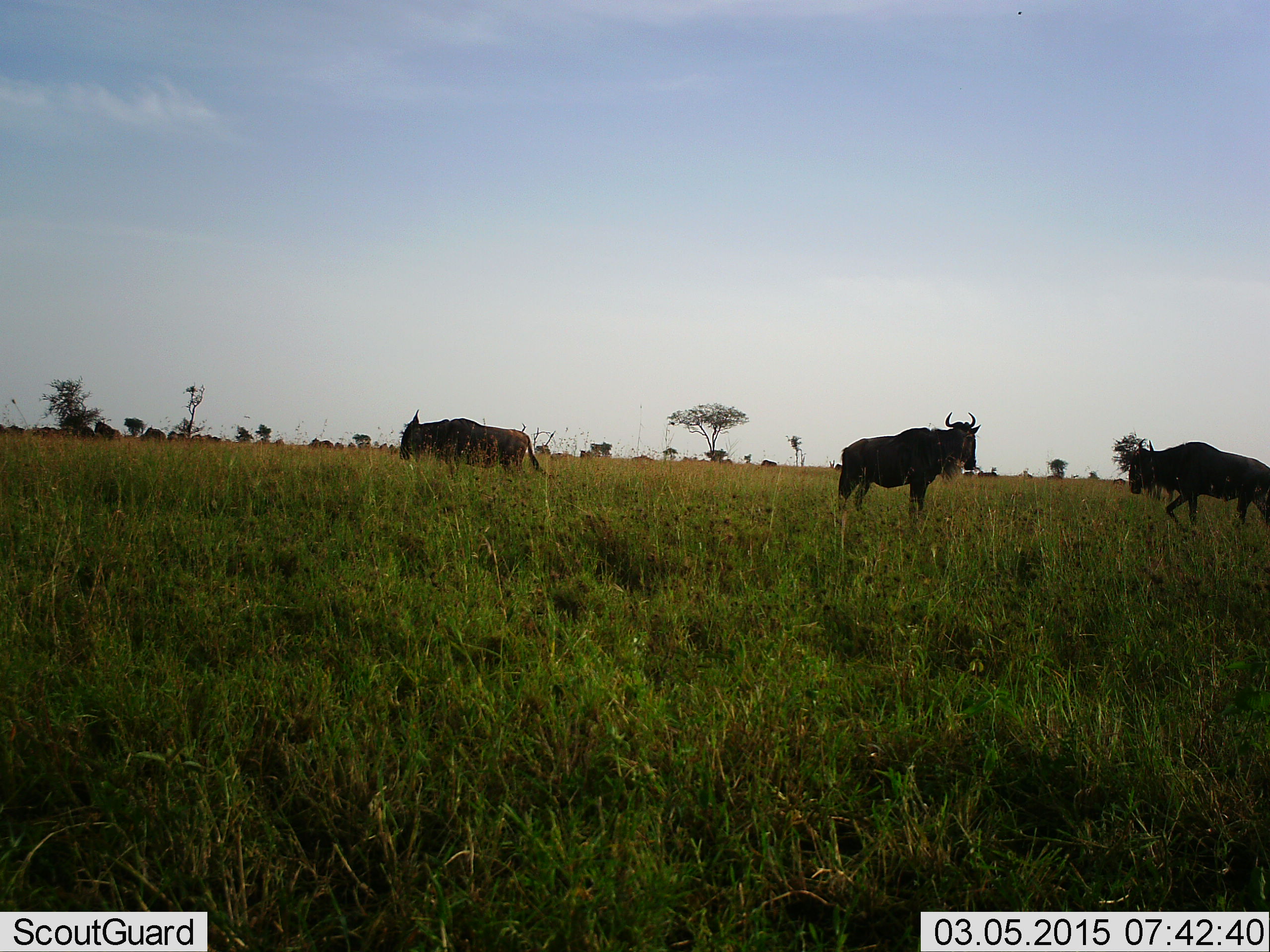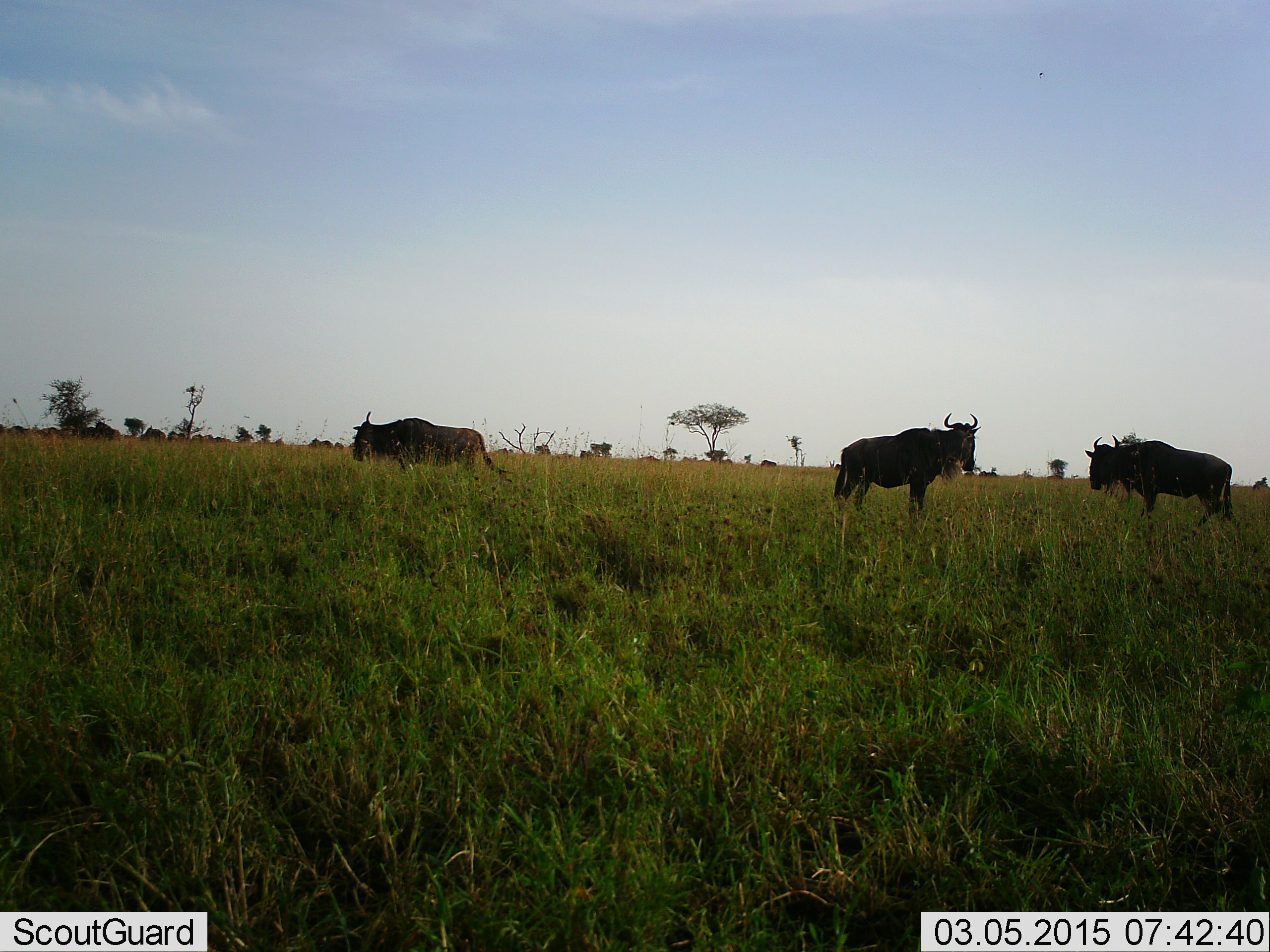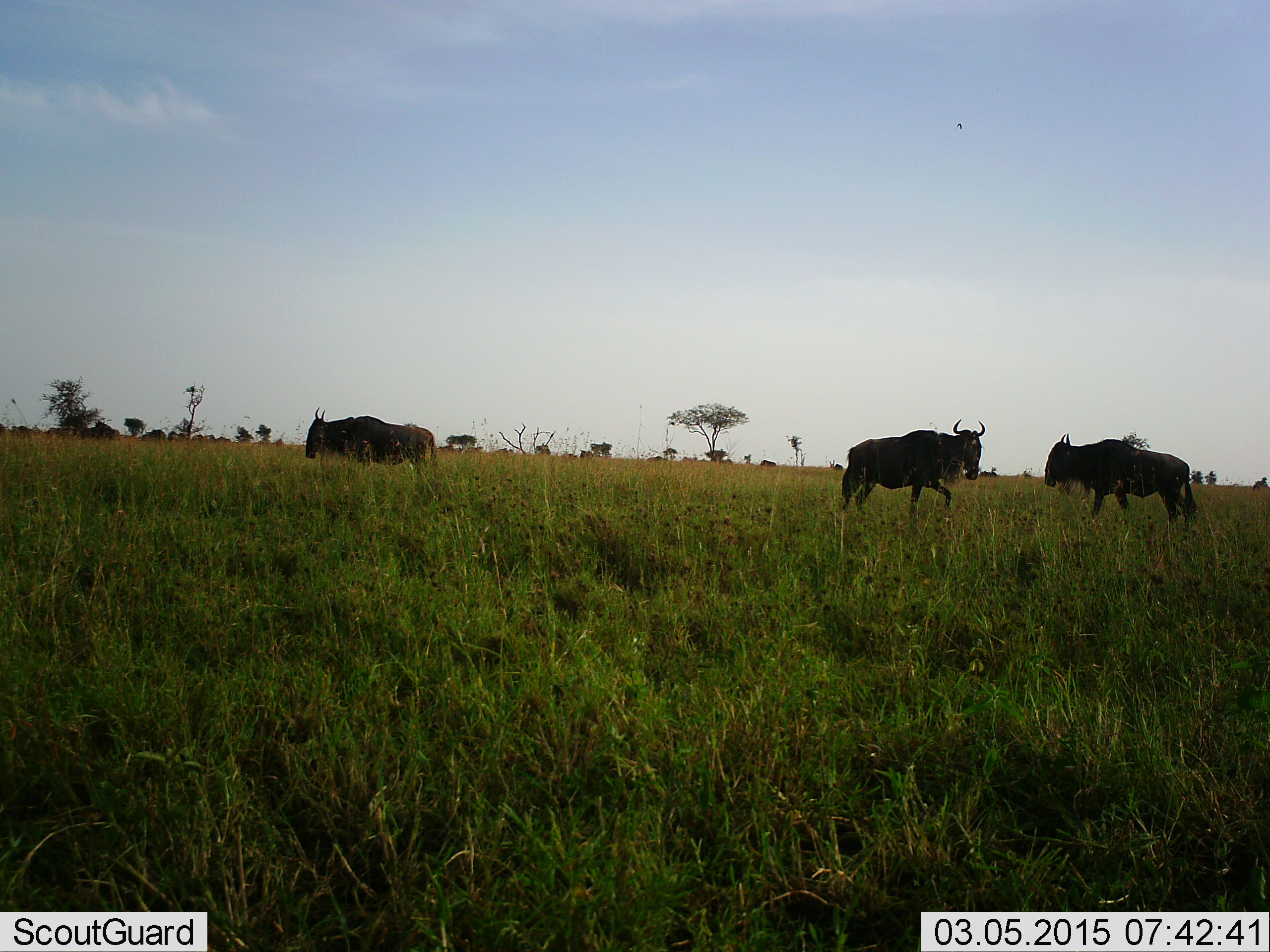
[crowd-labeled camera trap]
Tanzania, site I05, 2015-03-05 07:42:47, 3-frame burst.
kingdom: Animalia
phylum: Chordata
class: Mammalia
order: Artiodactyla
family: Bovidae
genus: Connochaetes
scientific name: Connochaetes taurinus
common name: blue wildebeest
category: wildebeest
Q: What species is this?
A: Wildebeest (blue wildebeest) (Connochaetes taurinus).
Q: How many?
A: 3.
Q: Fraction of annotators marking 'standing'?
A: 80%.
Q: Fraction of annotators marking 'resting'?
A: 10%.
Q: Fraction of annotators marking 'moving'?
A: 40%.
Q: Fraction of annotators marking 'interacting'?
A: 0%.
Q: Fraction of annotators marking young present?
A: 0%.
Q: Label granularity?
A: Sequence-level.